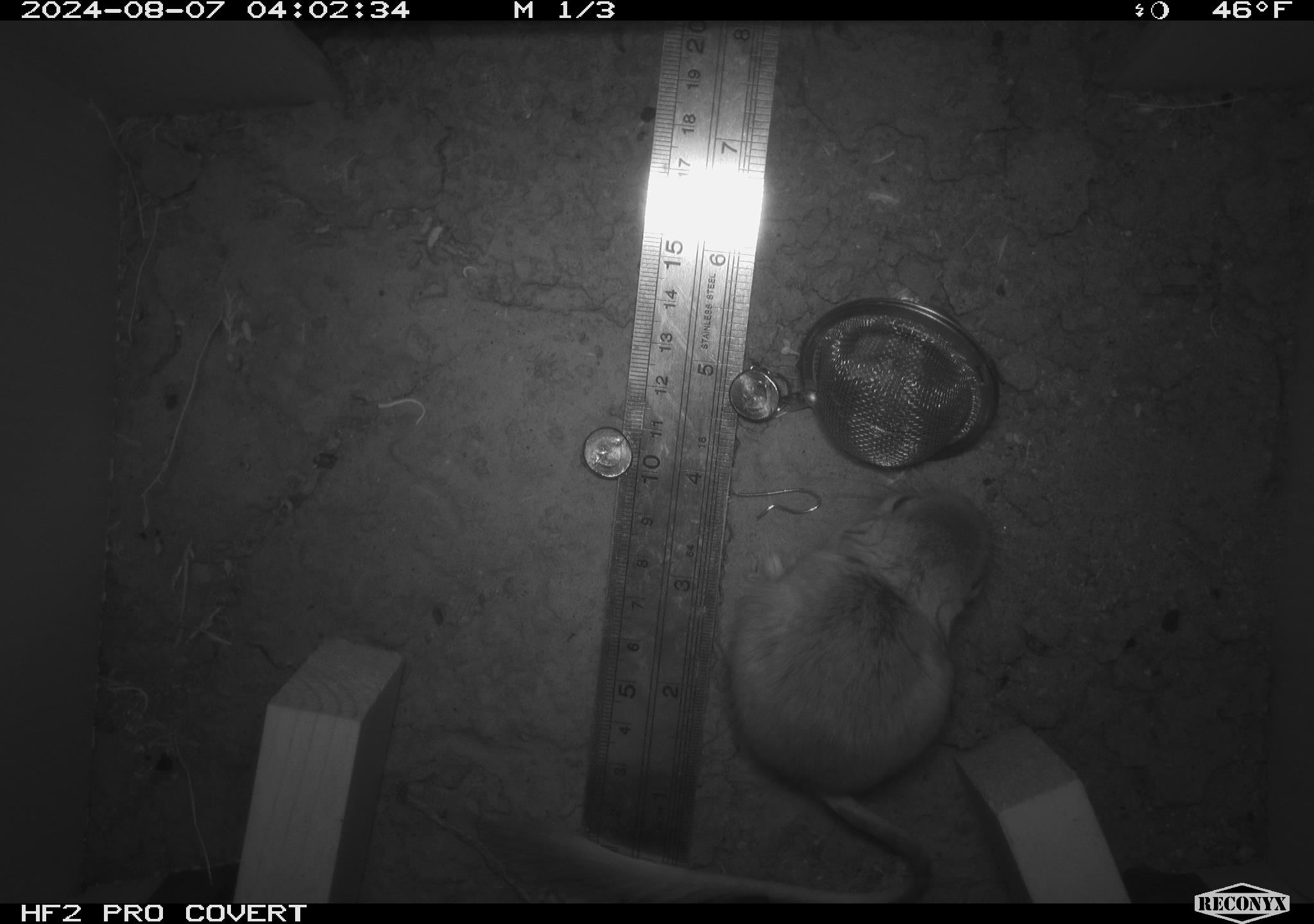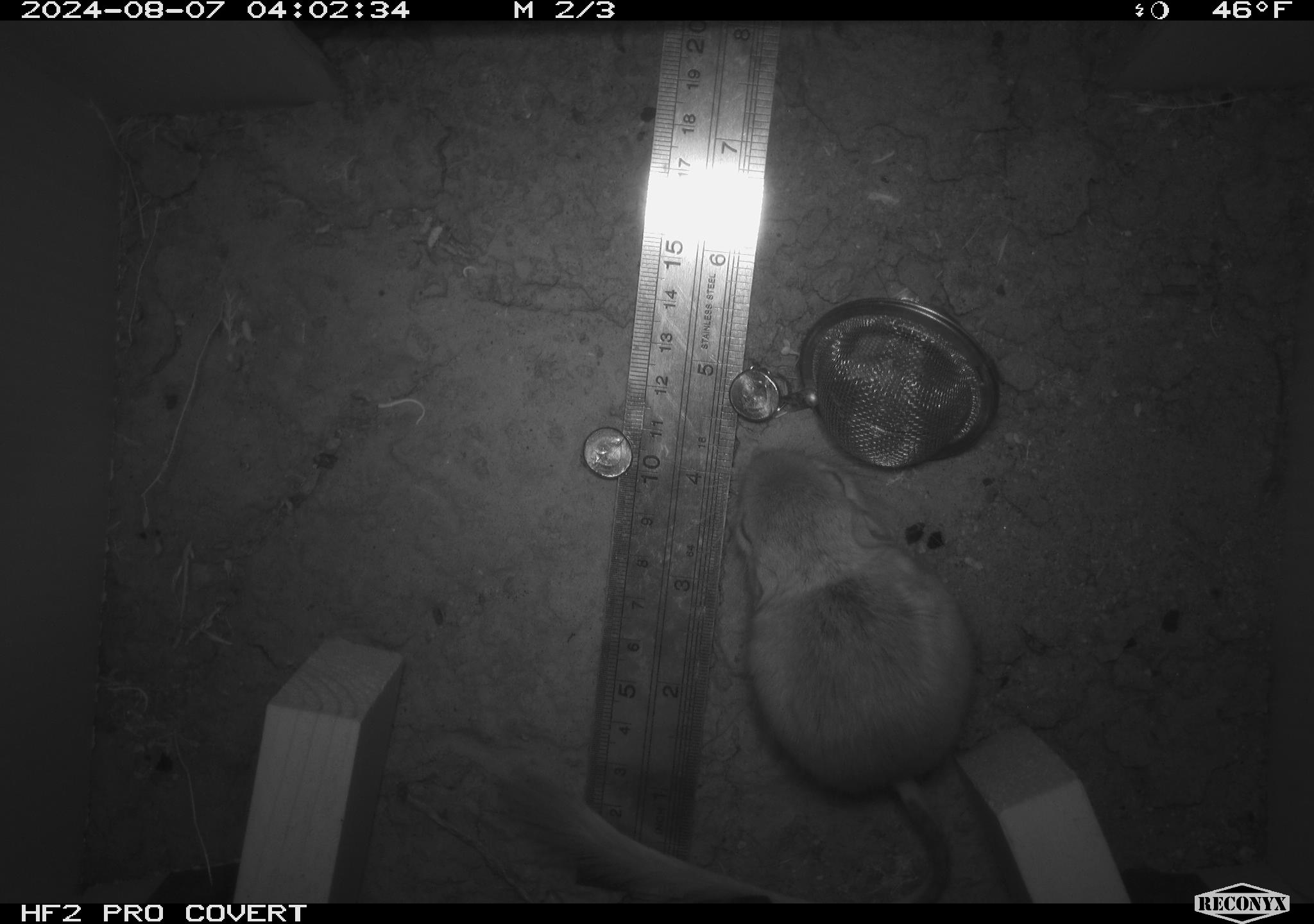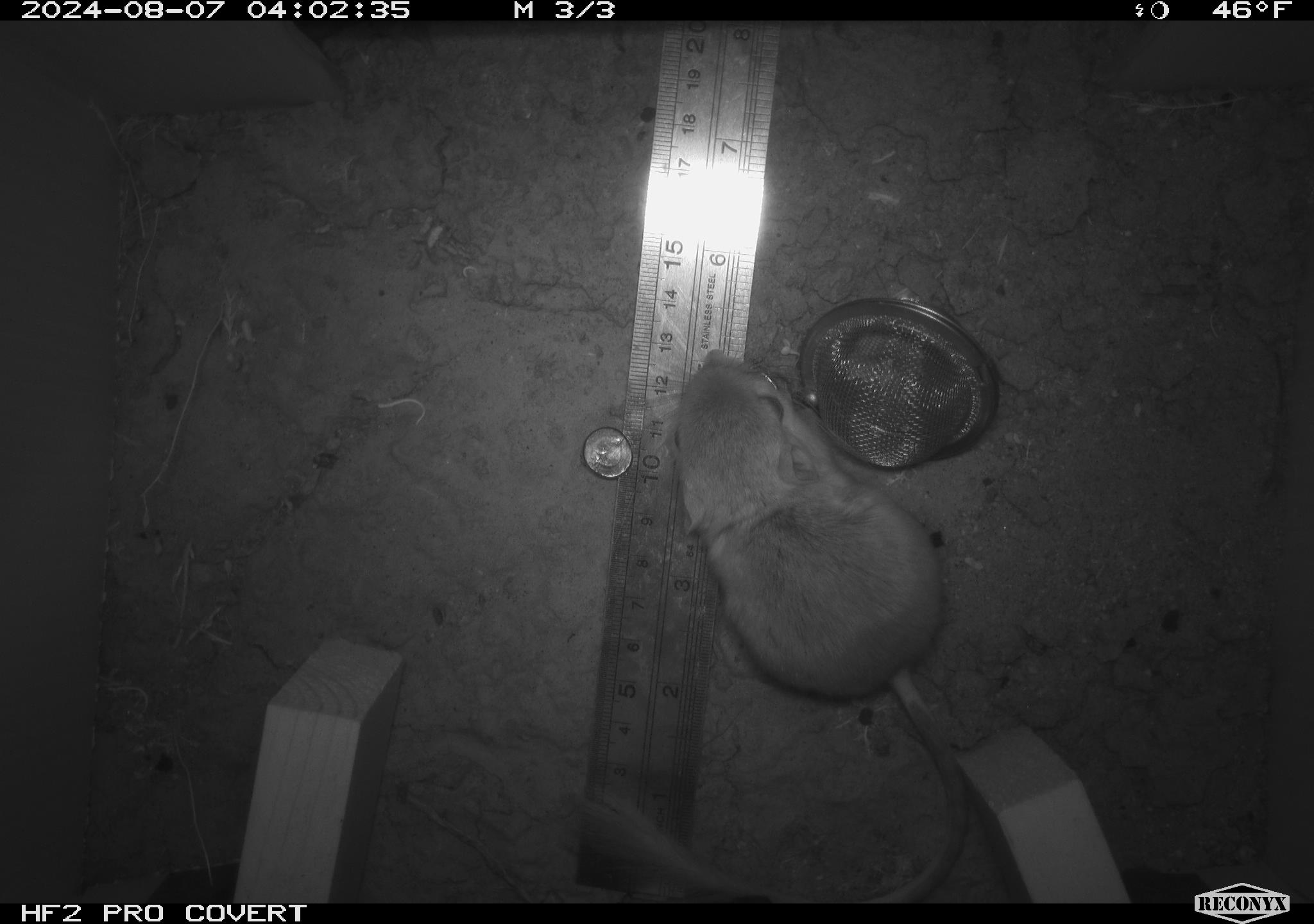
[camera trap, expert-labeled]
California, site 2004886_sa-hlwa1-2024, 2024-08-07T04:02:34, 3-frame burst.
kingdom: Animalia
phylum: Chordata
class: Mammalia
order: Rodentia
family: Heteromyidae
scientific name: Heteromyidae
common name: kangaroo rats and pocket mice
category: heteromyidae family